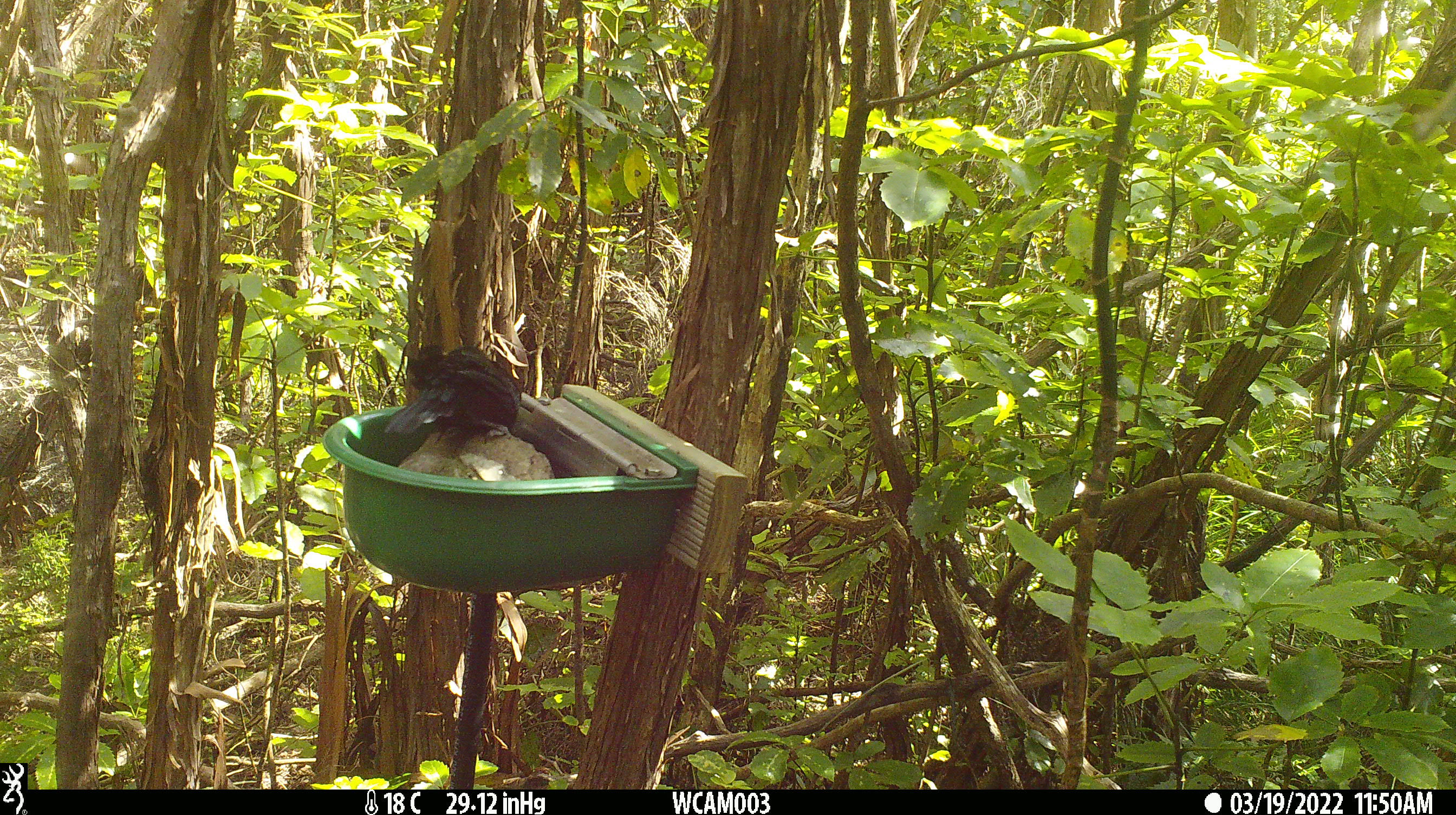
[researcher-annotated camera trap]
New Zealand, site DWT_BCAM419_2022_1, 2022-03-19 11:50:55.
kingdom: Animalia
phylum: Chordata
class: Aves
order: Passeriformes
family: Meliphagidae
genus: Prosthemadera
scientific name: Prosthemadera novaeseelandiae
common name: tui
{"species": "tui (Prosthemadera novaeseelandiae)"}